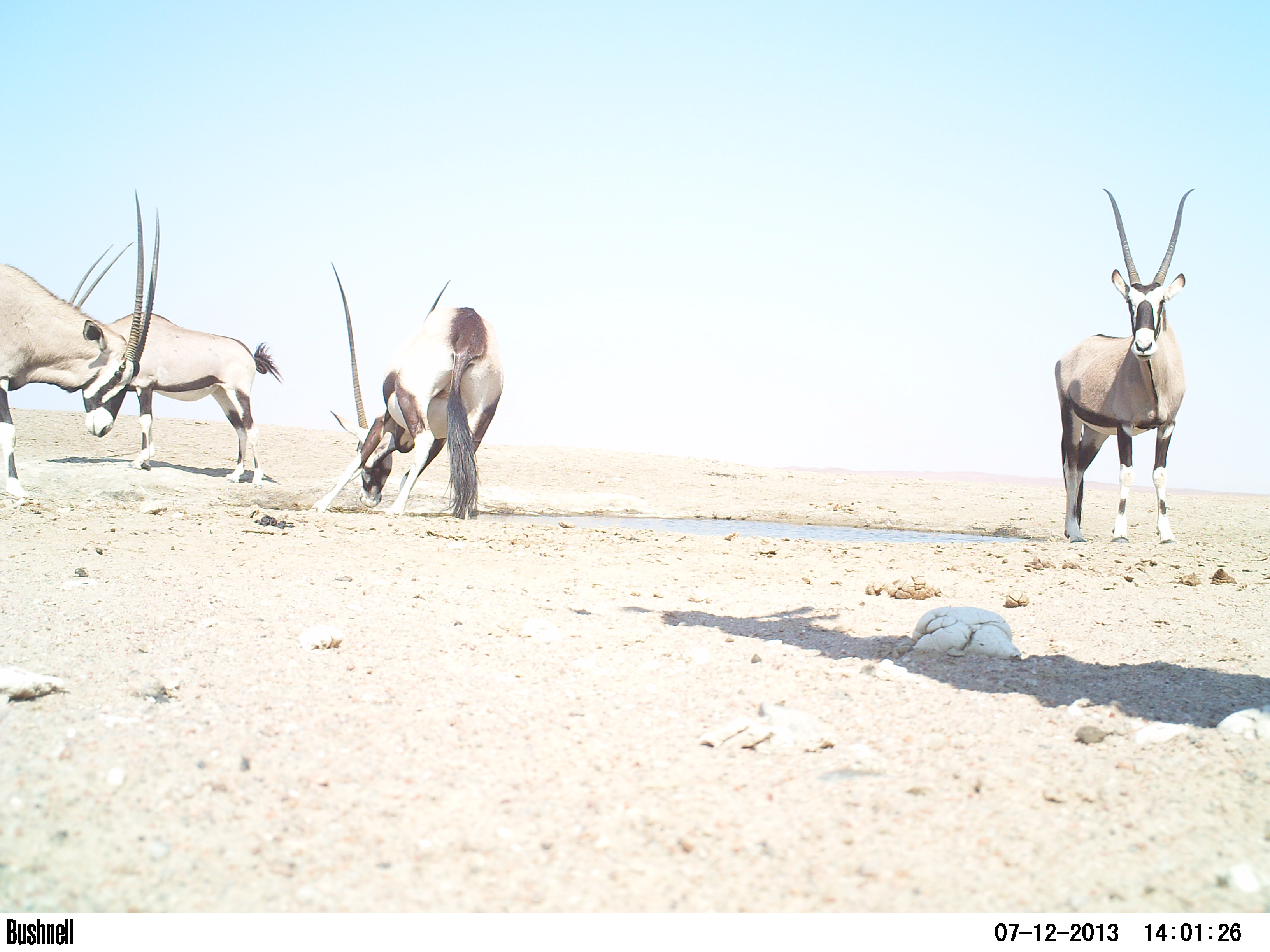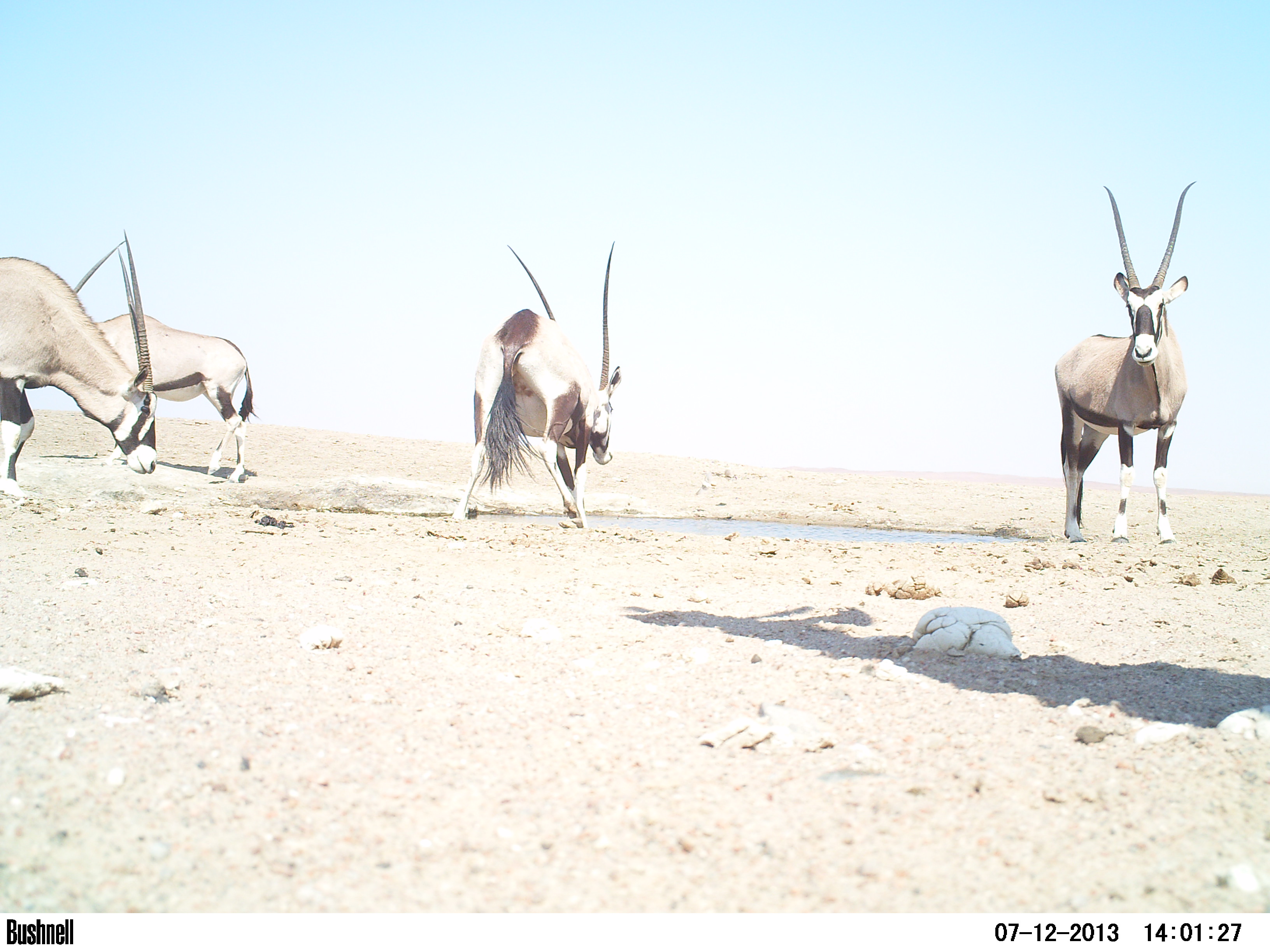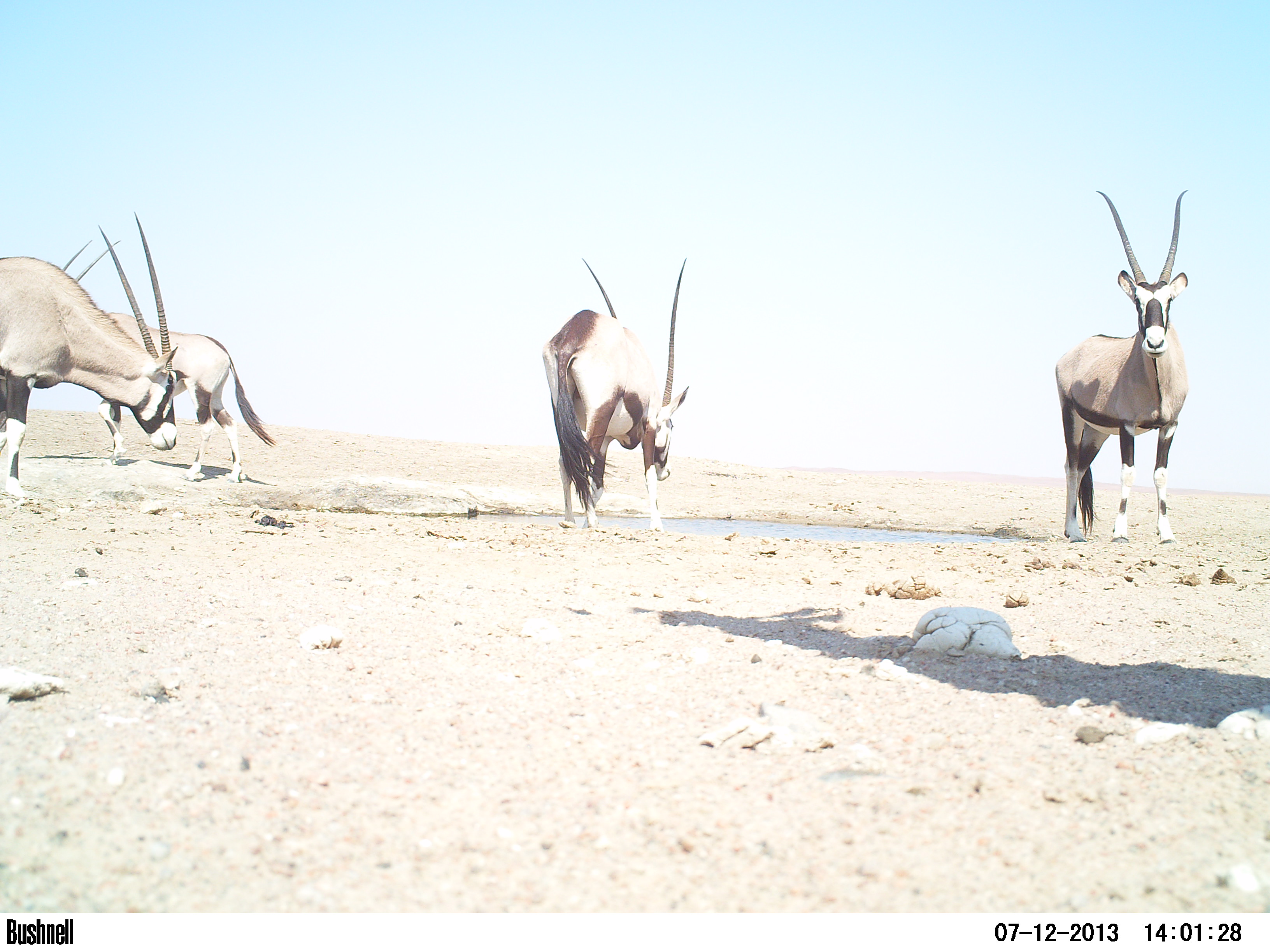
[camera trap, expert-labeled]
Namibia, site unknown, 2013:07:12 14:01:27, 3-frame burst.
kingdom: Animalia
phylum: Chordata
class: Mammalia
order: Artiodactyla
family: Bovidae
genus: Oryx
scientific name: Oryx gazella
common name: gemsbok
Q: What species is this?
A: Oryx gazella (gemsbok).